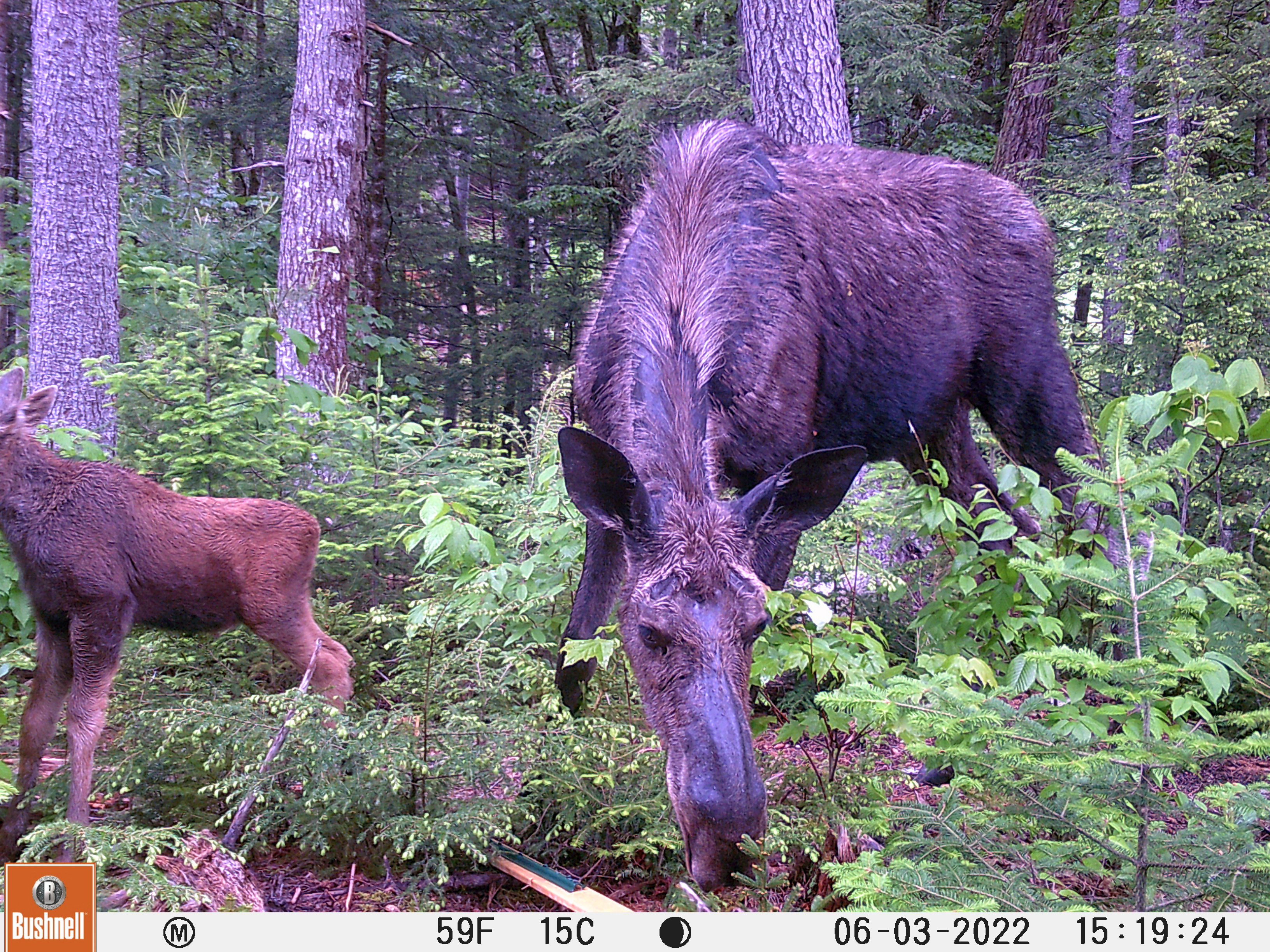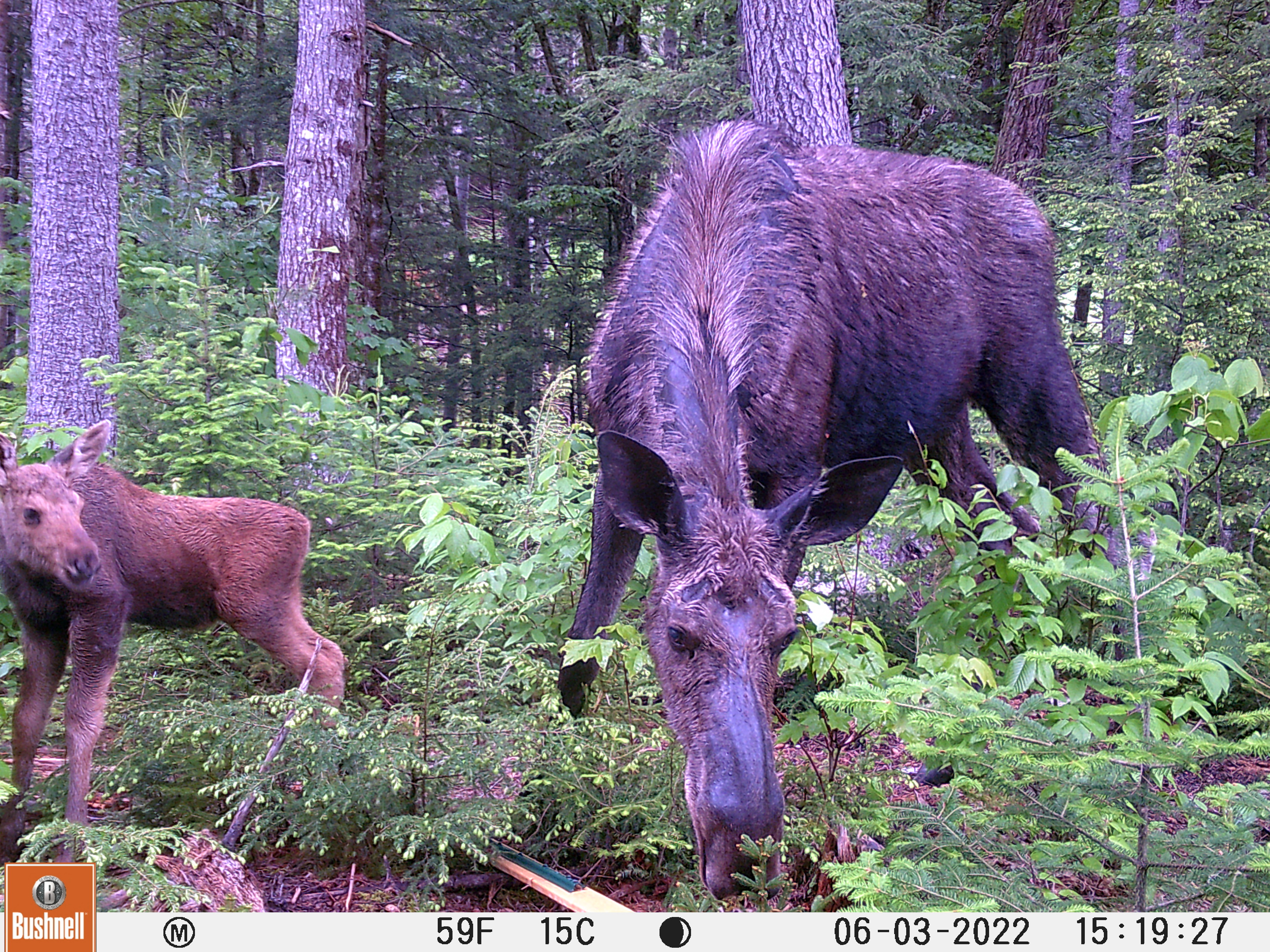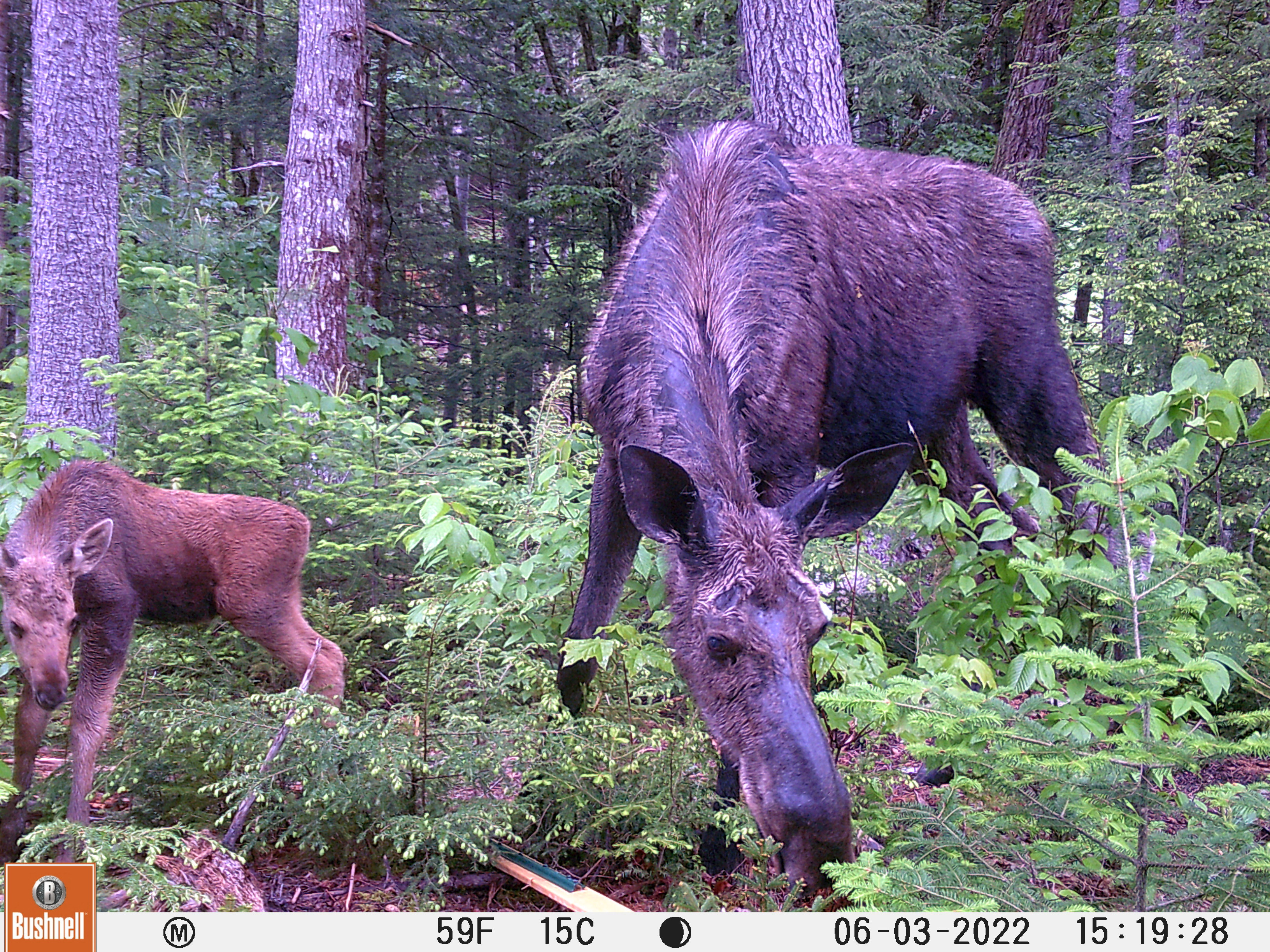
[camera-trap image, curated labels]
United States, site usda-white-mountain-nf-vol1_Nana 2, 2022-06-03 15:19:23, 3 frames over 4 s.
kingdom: Animalia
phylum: Chordata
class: Mammalia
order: Artiodactyla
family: Cervidae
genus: Alces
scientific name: Alces alces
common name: moose